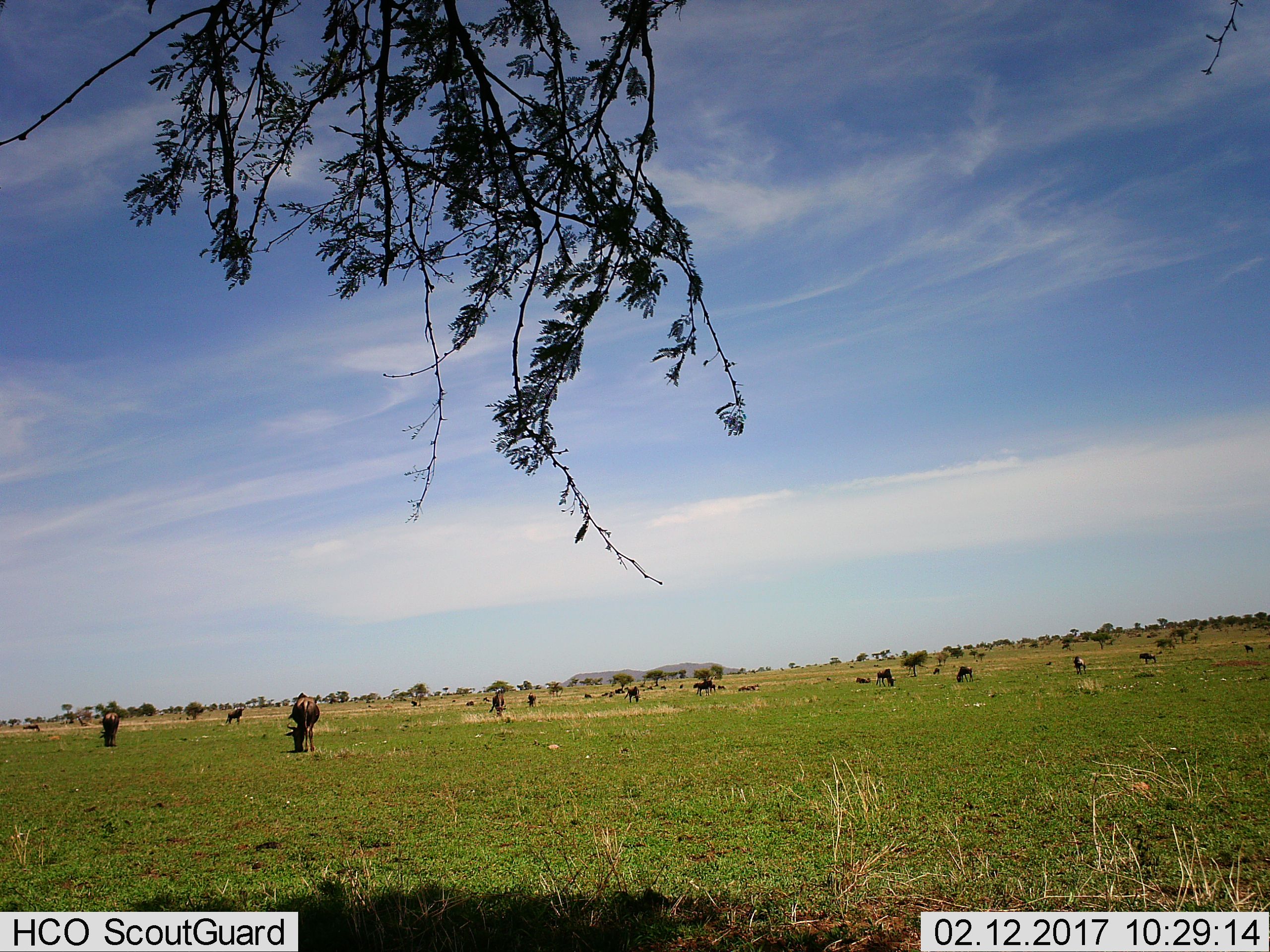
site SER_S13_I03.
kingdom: Animalia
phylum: Chordata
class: Mammalia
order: Artiodactyla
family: Bovidae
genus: Connochaetes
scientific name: Connochaetes taurinus taurinus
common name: blue wildebeest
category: wildebeestblue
Wildebeestblue (blue wildebeest) (Connochaetes taurinus taurinus), count 11-50. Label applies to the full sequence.